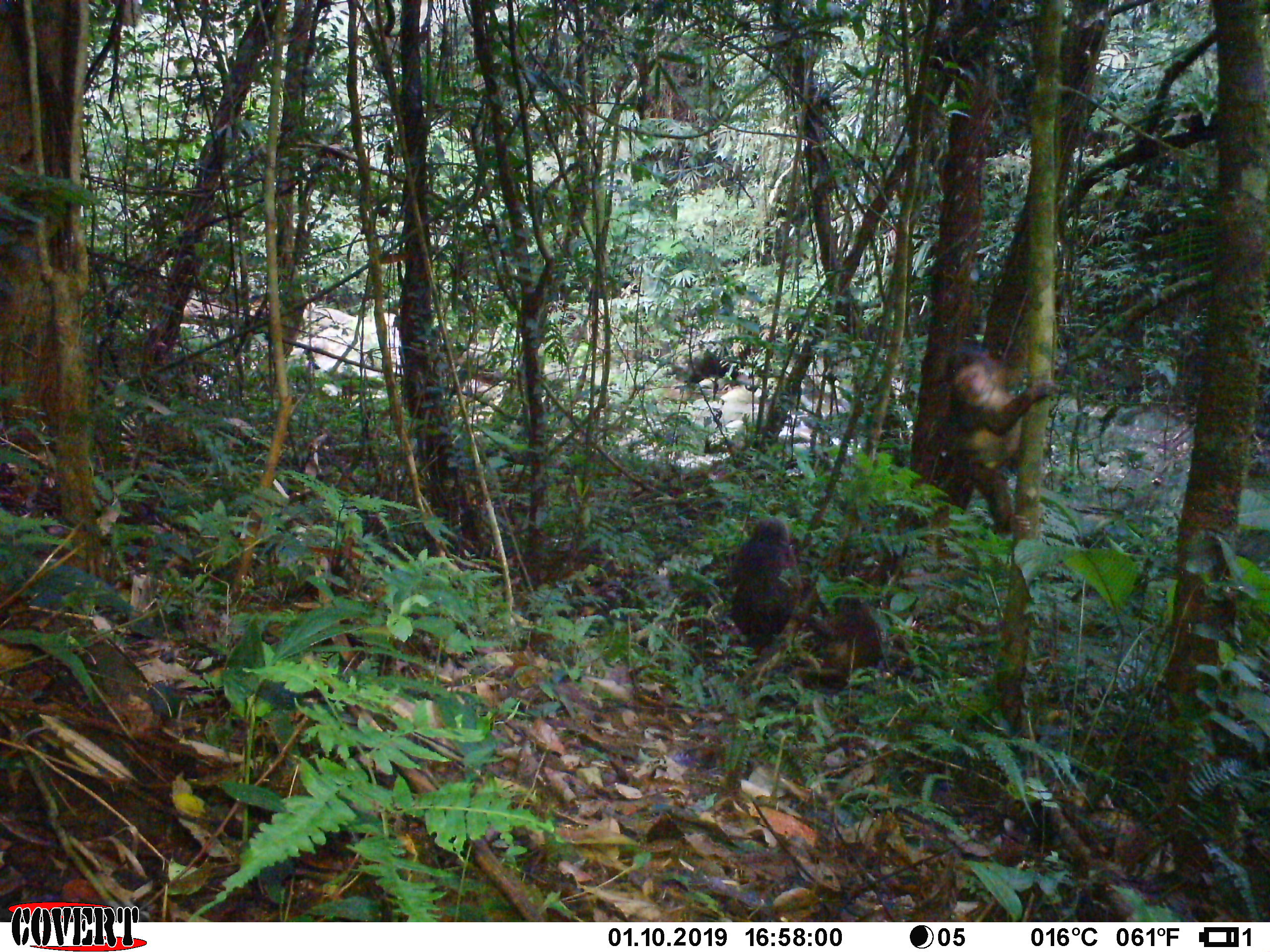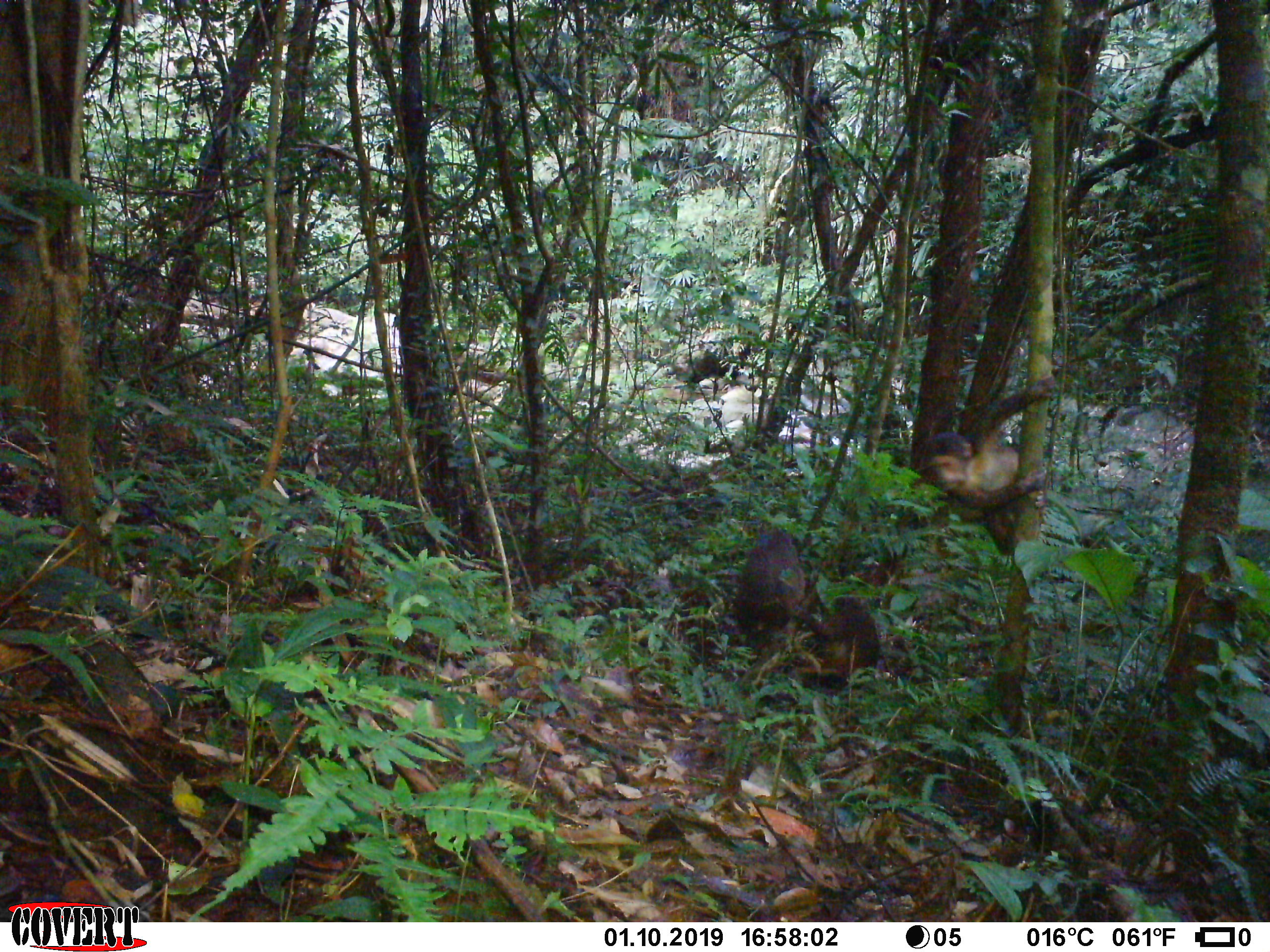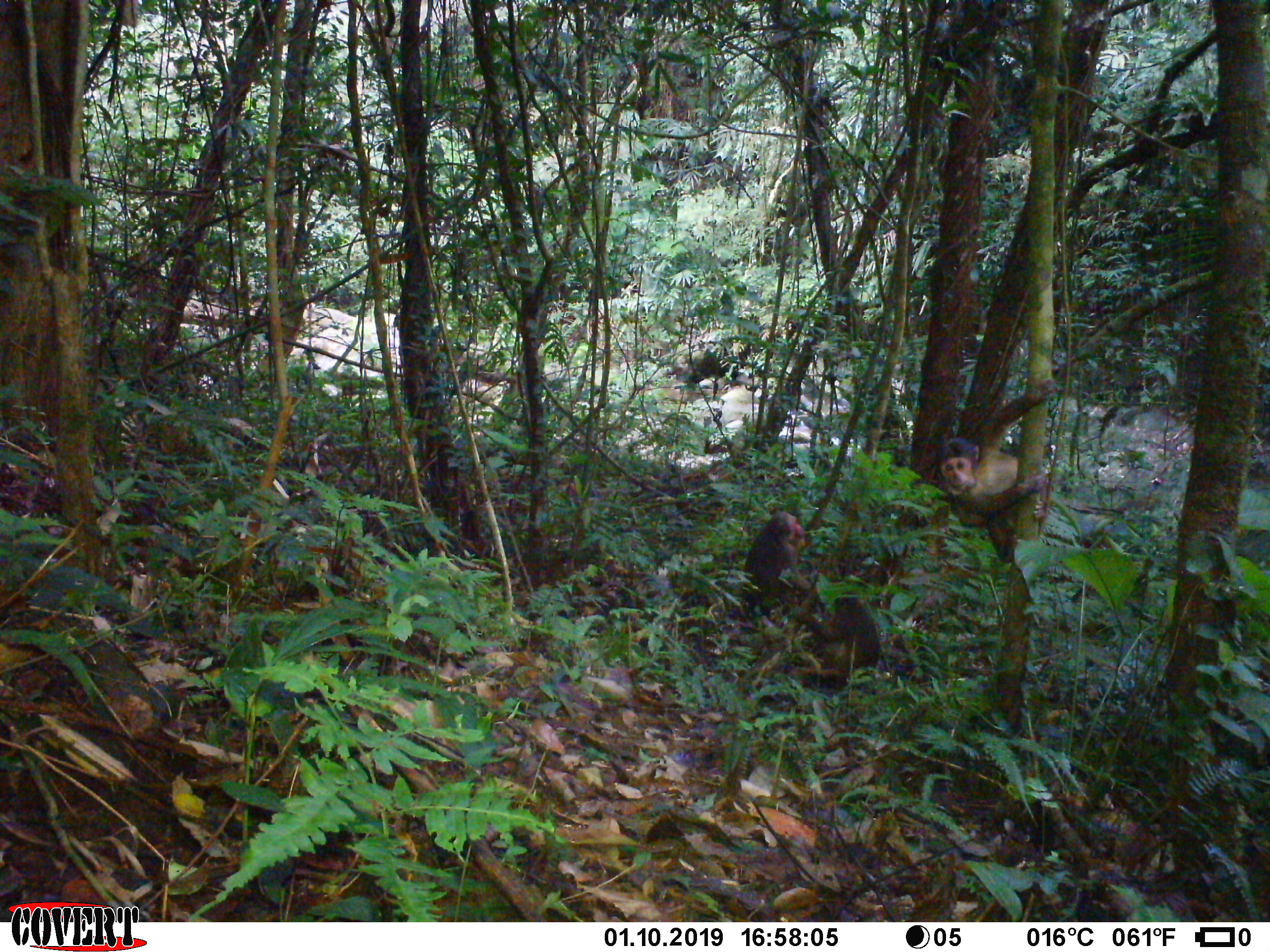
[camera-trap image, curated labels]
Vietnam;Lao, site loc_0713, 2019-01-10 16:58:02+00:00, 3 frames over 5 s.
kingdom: Animalia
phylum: Chordata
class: Mammalia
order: Primates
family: Cercopithecidae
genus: Macaca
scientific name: Macaca arctoides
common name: stump-tailed macaque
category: stump tailed macaque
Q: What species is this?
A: Stump tailed macaque (stump-tailed macaque) (Macaca arctoides).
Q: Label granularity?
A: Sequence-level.